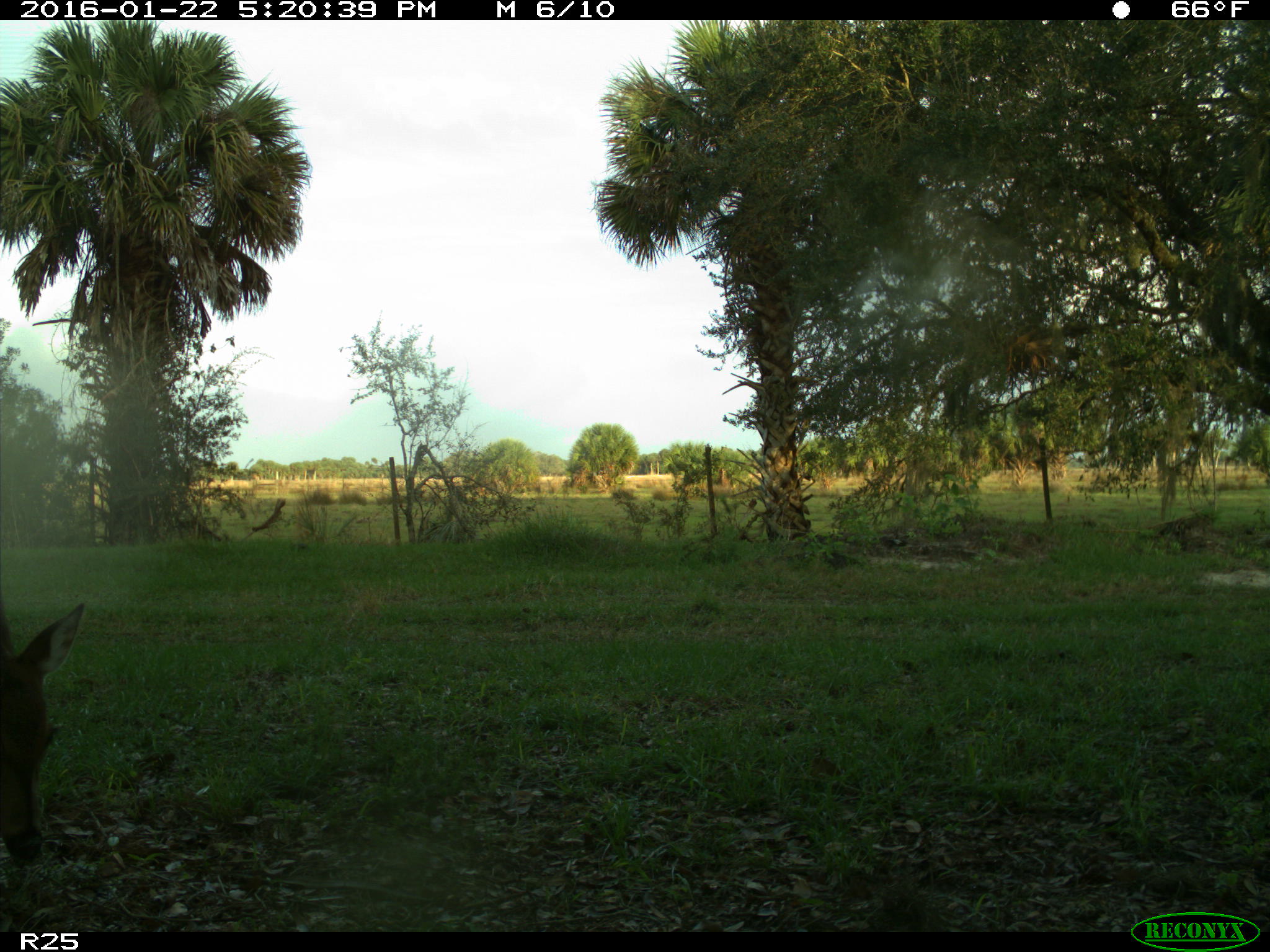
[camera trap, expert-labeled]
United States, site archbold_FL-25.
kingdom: Animalia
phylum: Chordata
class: Mammalia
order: Artiodactyla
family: Cervidae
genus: Odocoileus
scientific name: Odocoileus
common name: deer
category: unidentified deer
Unidentified deer (deer) (Odocoileus).